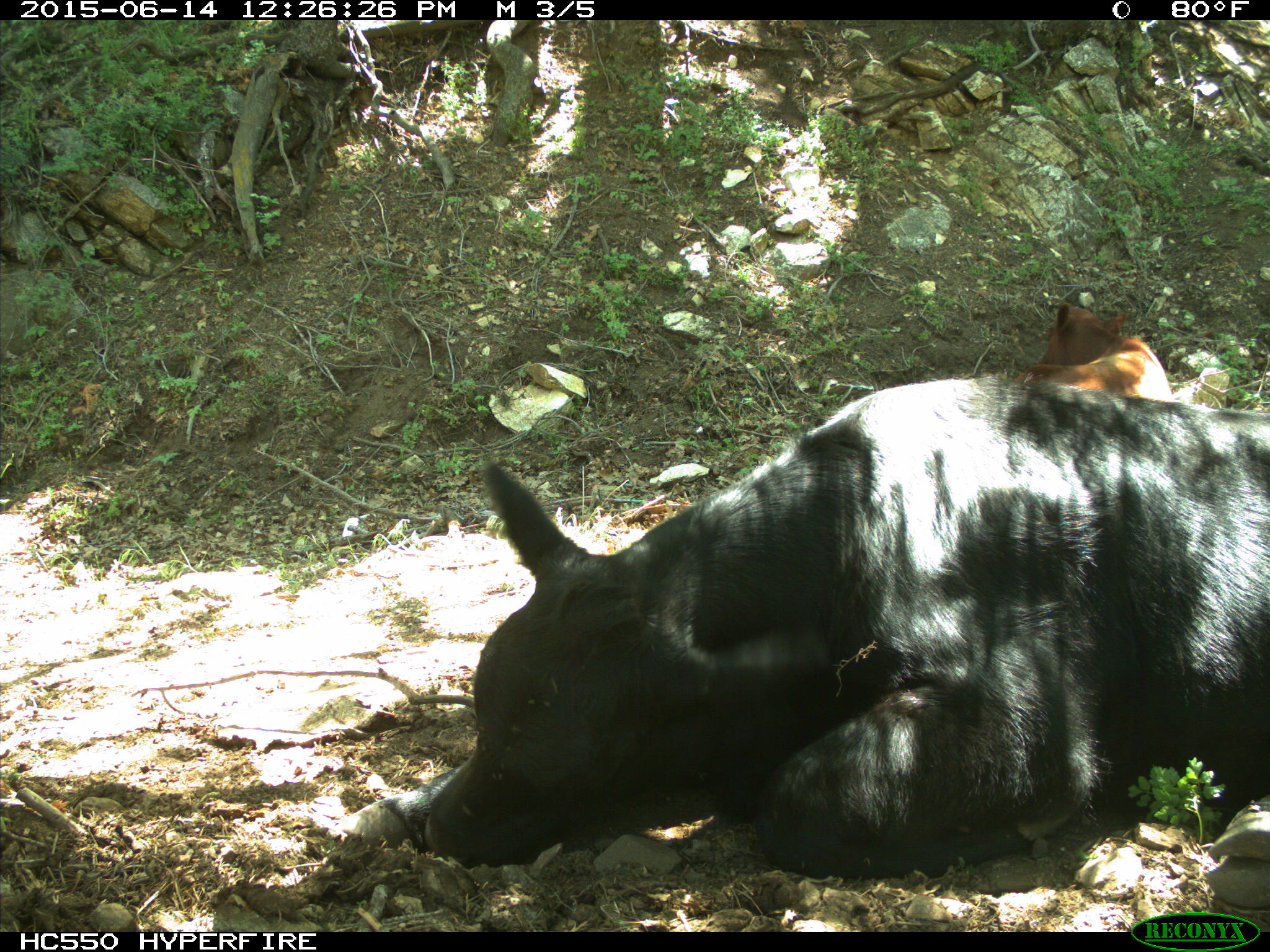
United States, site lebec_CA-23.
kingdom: Animalia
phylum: Chordata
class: Mammalia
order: Artiodactyla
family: Bovidae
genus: Bos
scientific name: Bos taurus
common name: domestic cow